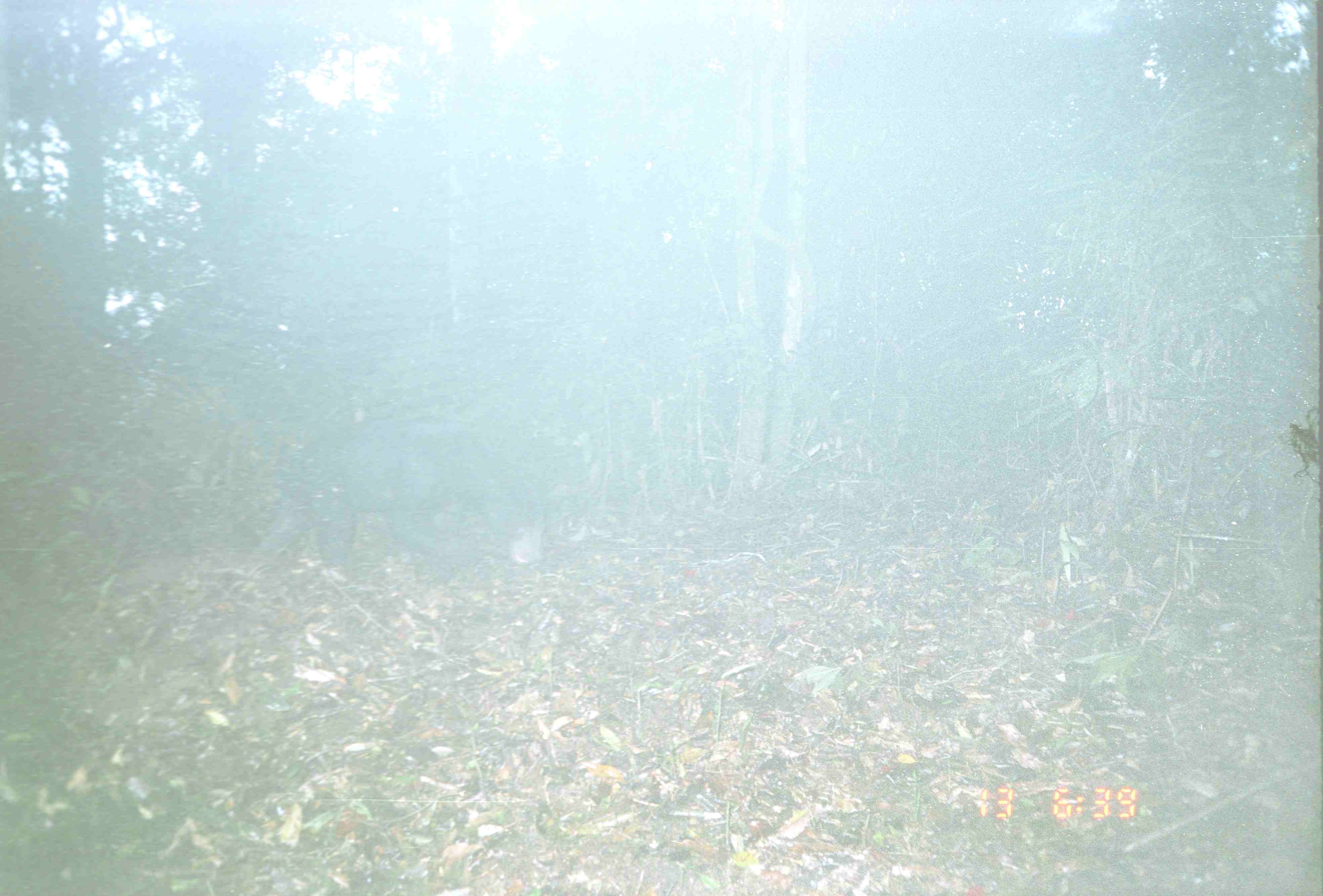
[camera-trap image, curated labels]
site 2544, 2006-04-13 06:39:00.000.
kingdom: Animalia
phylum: Chordata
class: Mammalia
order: Carnivora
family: Ursidae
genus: Helarctos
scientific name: Helarctos malayanus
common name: sun bear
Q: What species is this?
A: Helarctos malayanus (sun bear).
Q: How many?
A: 1.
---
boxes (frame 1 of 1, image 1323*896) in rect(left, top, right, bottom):
helarctos malayanus: rect(252, 415, 545, 565)